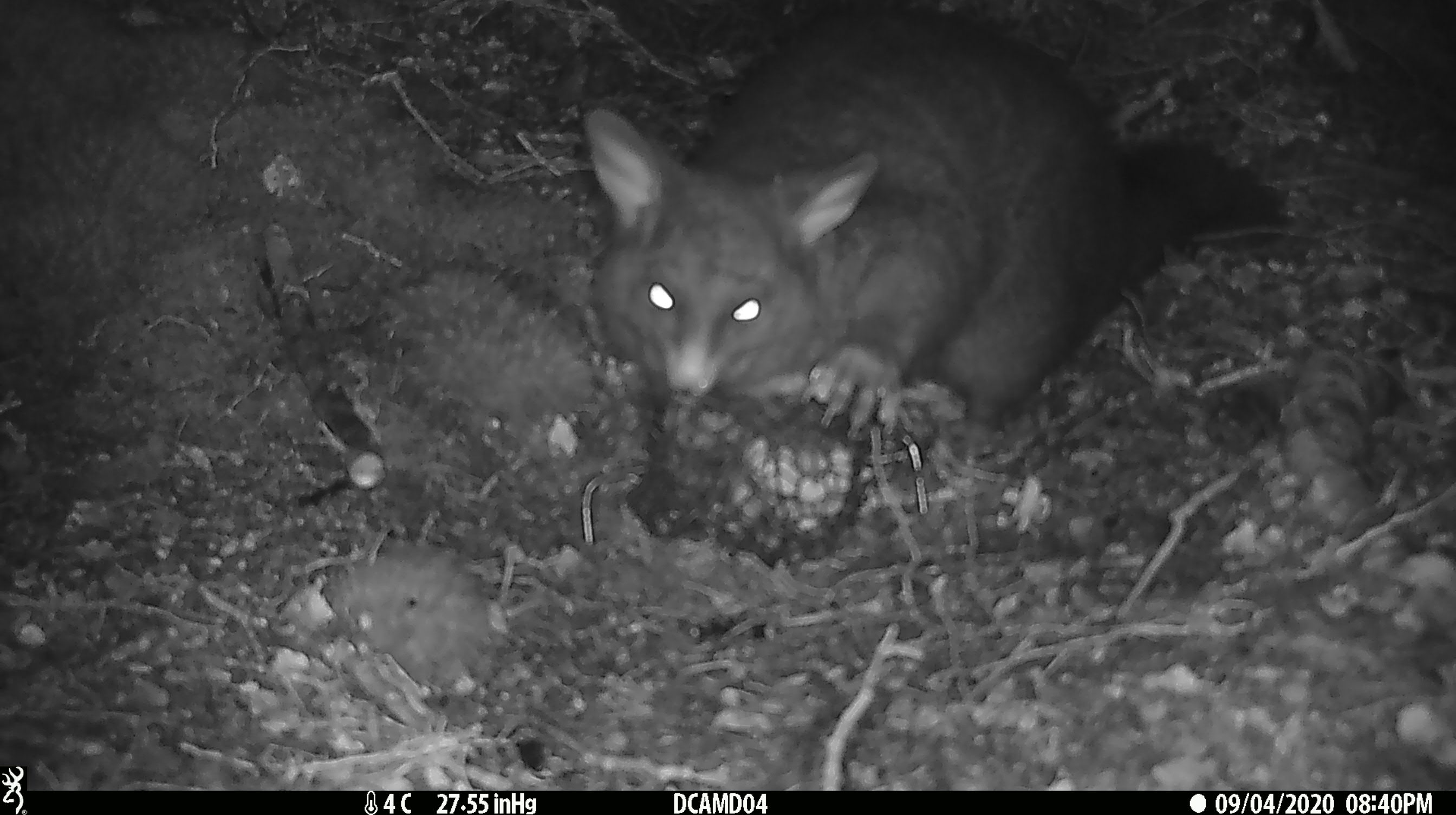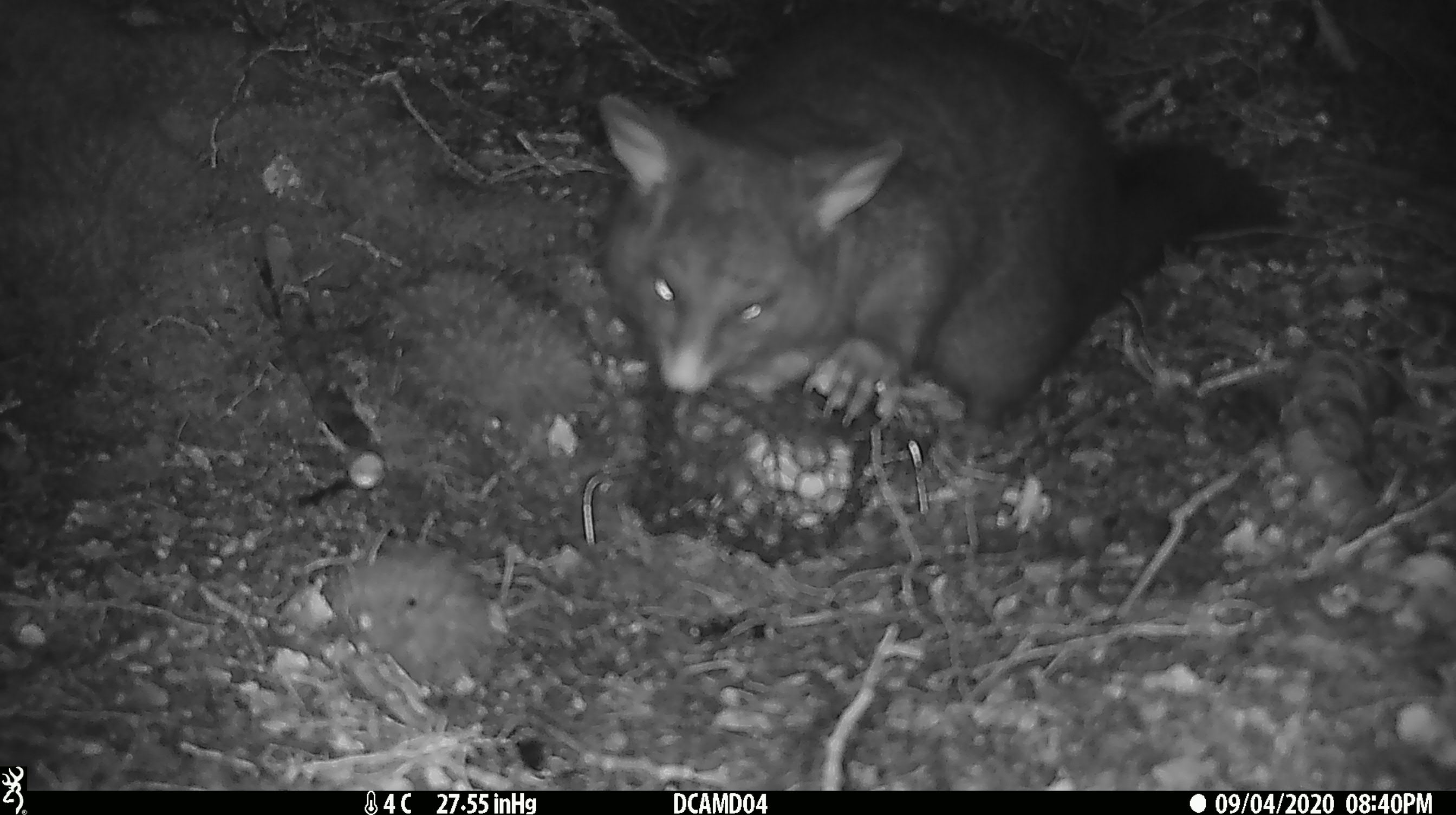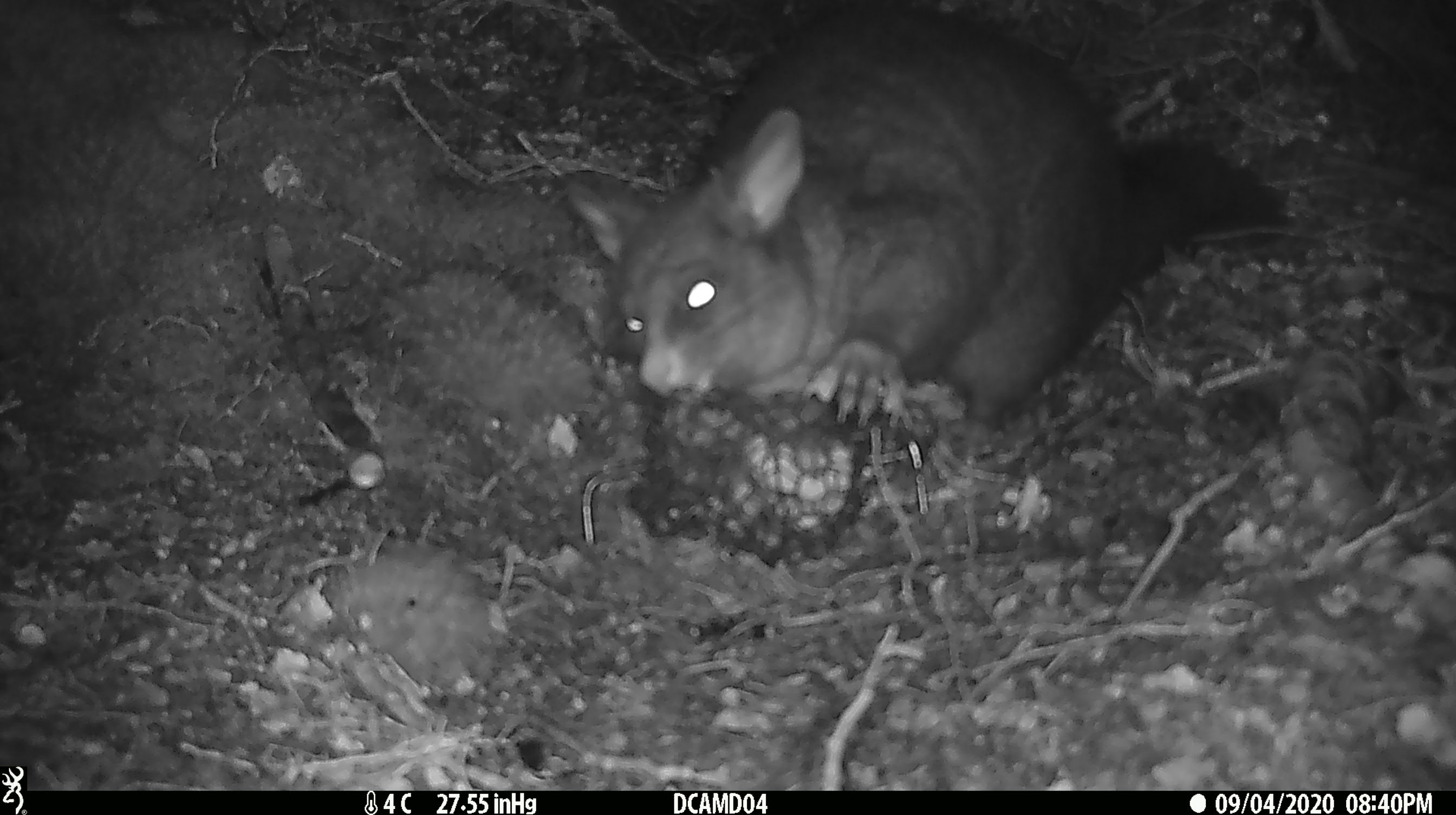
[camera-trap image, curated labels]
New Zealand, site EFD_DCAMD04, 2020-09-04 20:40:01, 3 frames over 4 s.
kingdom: Animalia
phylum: Chordata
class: Mammalia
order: Diprotodontia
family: Phalangeridae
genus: Trichosurus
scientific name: Trichosurus vulpecula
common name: common brushtail possum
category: possum